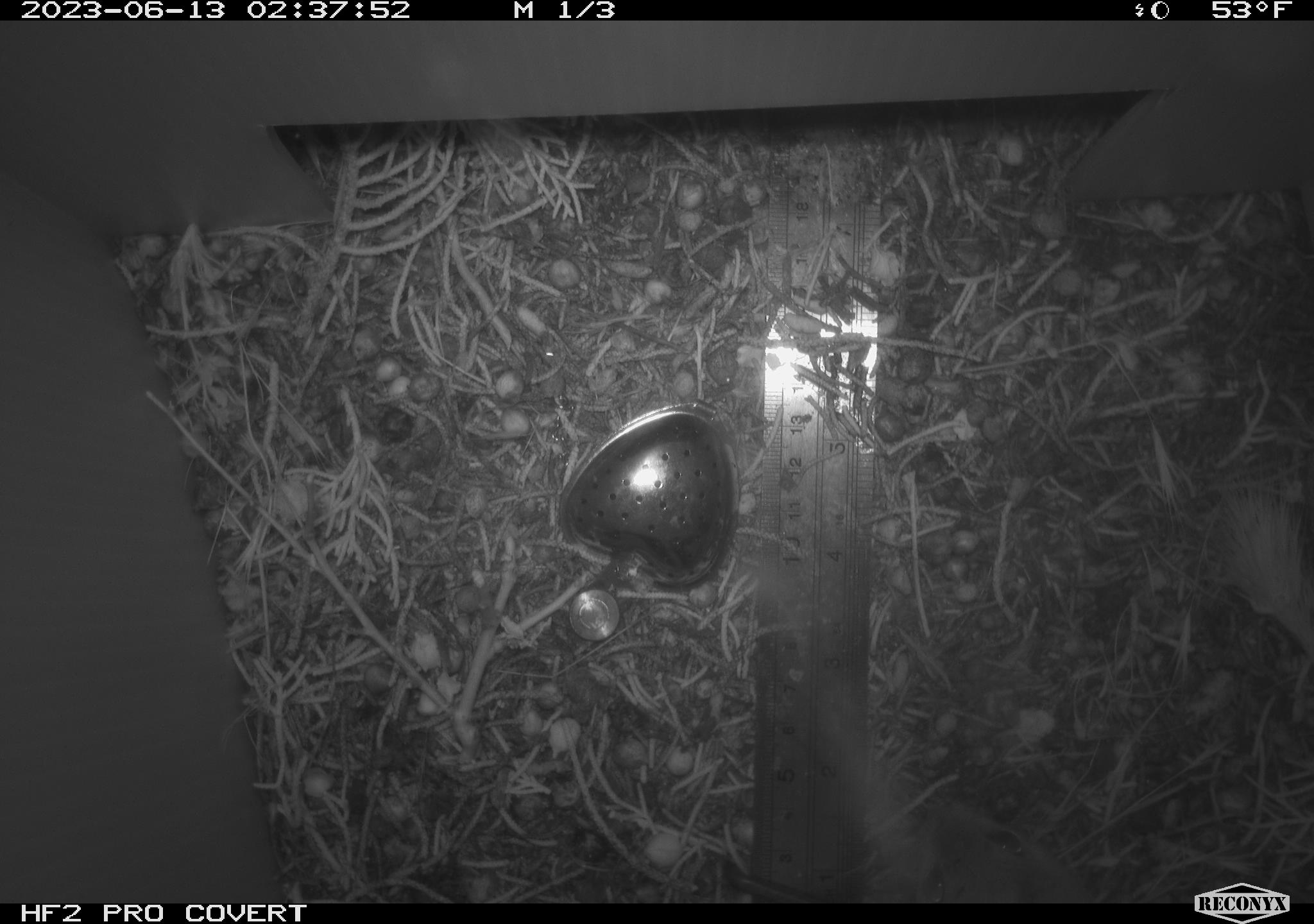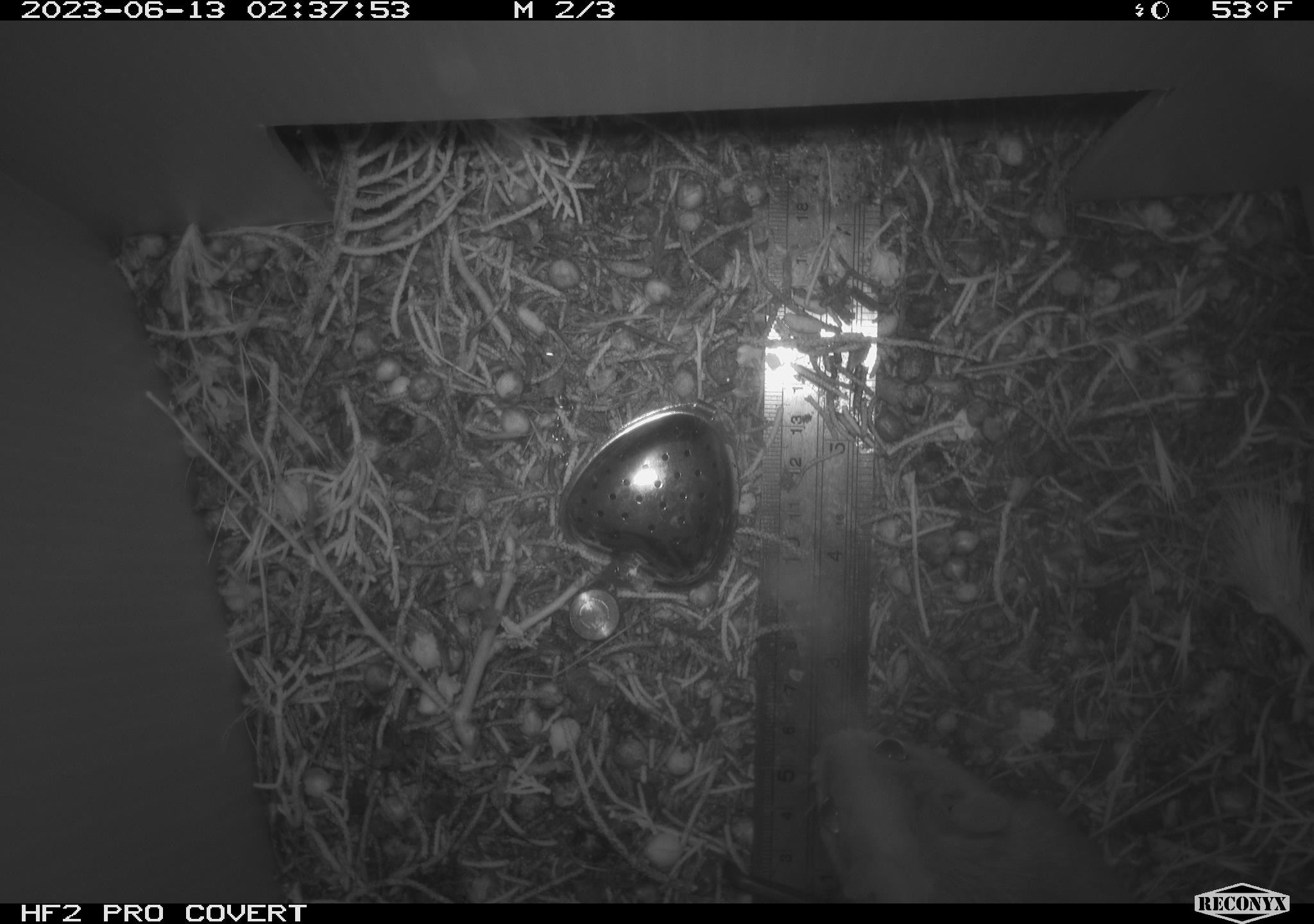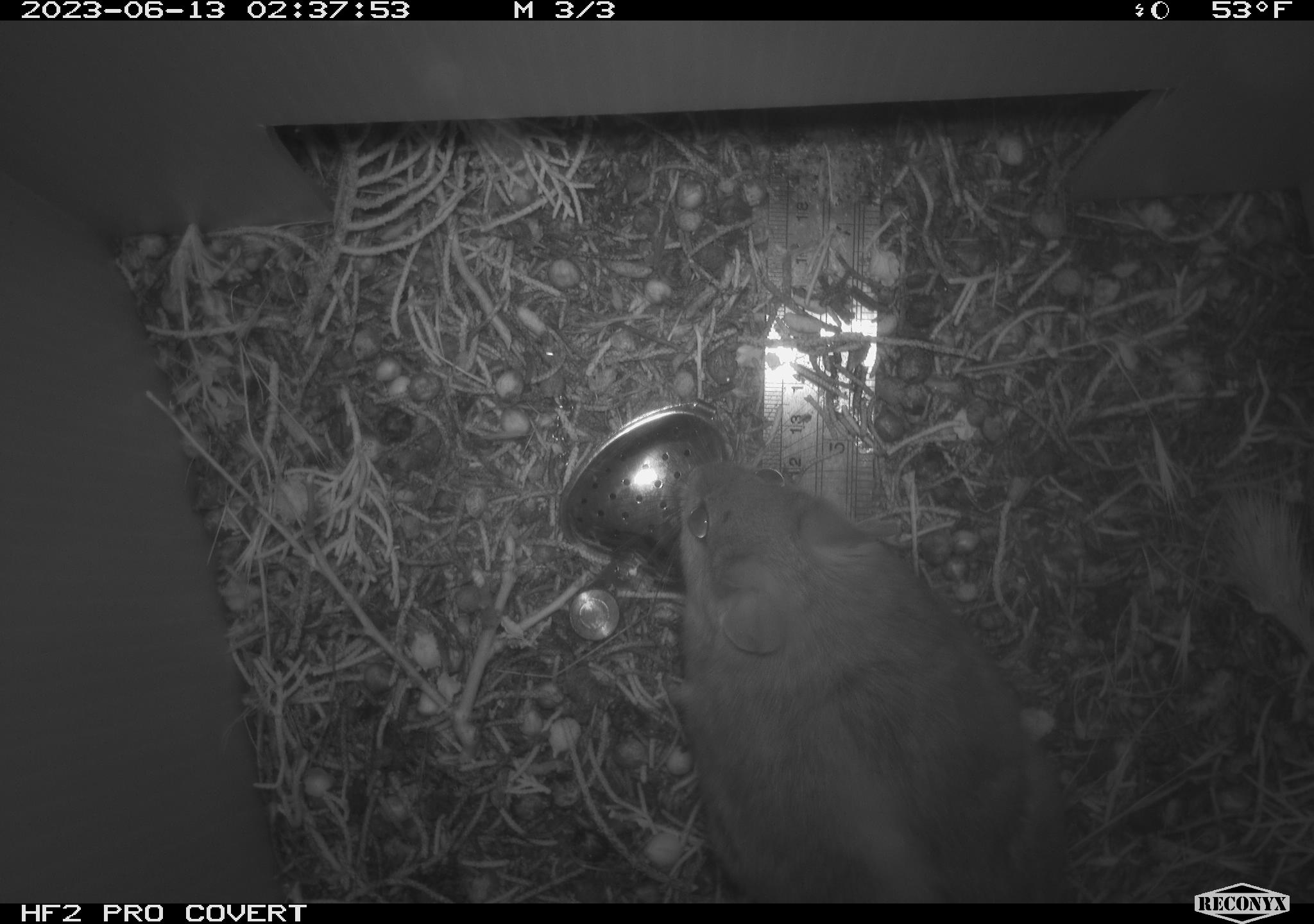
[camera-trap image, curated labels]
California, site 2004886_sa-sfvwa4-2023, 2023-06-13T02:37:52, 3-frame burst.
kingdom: Animalia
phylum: Chordata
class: Mammalia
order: Rodentia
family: Cricetidae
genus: Neotoma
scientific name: Neotoma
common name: pack rat or woodrat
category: neotoma species